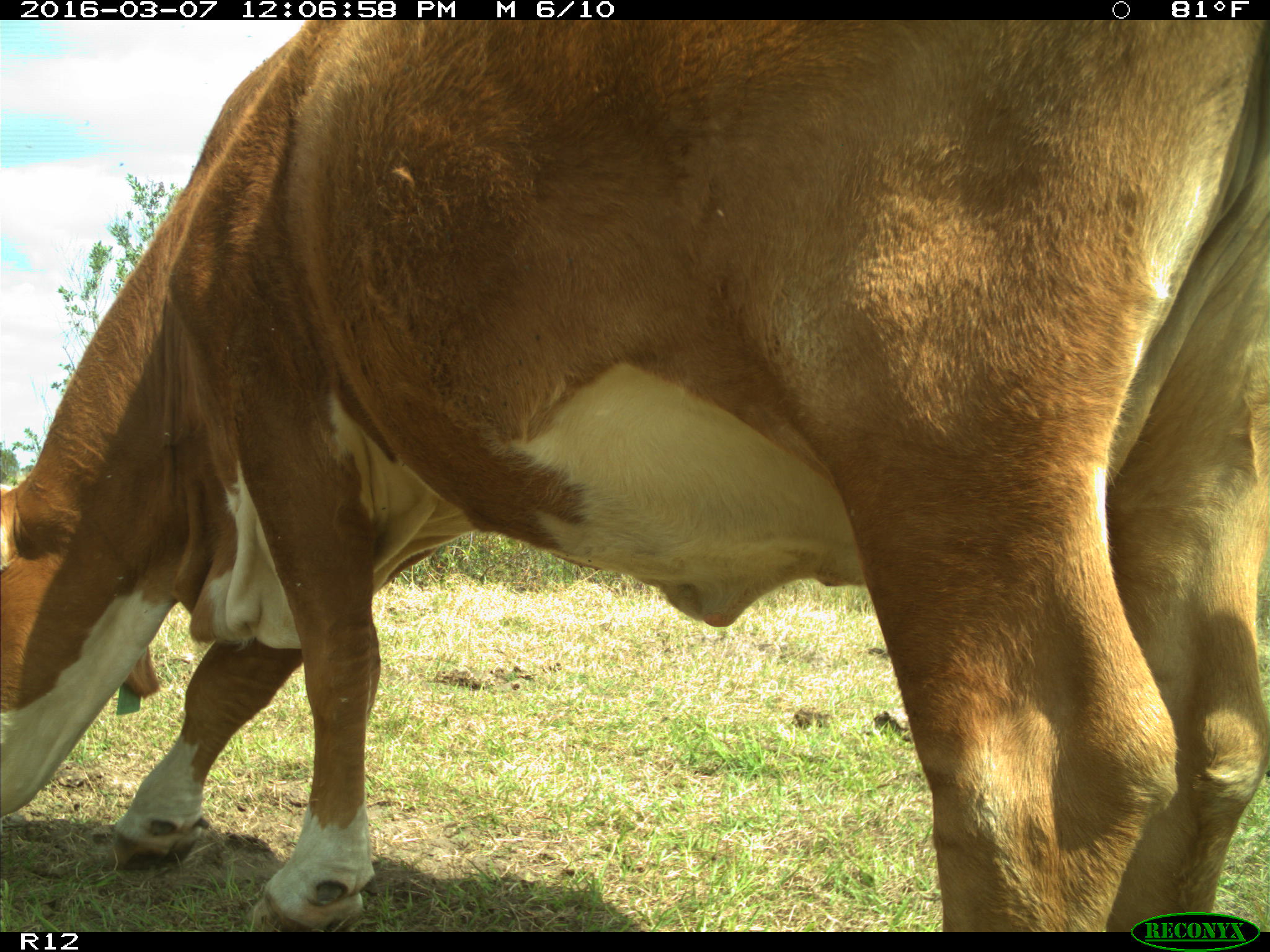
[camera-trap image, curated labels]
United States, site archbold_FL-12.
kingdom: Animalia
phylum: Chordata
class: Mammalia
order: Artiodactyla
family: Bovidae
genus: Bos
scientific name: Bos taurus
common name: domestic cow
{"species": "Bos taurus (domestic cow)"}